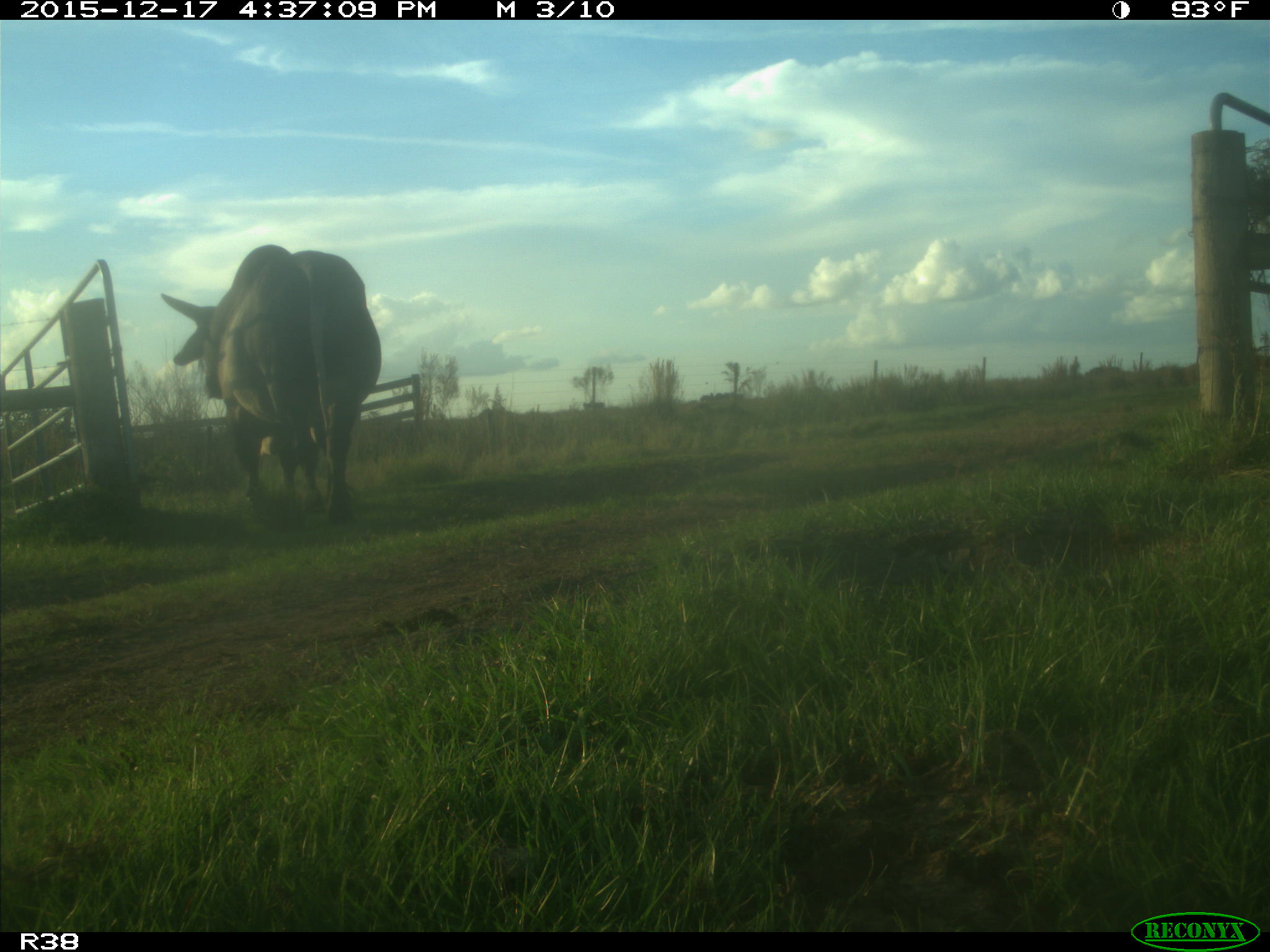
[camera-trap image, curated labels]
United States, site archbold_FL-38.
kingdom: Animalia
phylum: Chordata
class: Mammalia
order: Artiodactyla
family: Bovidae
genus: Bos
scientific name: Bos taurus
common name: domestic cow